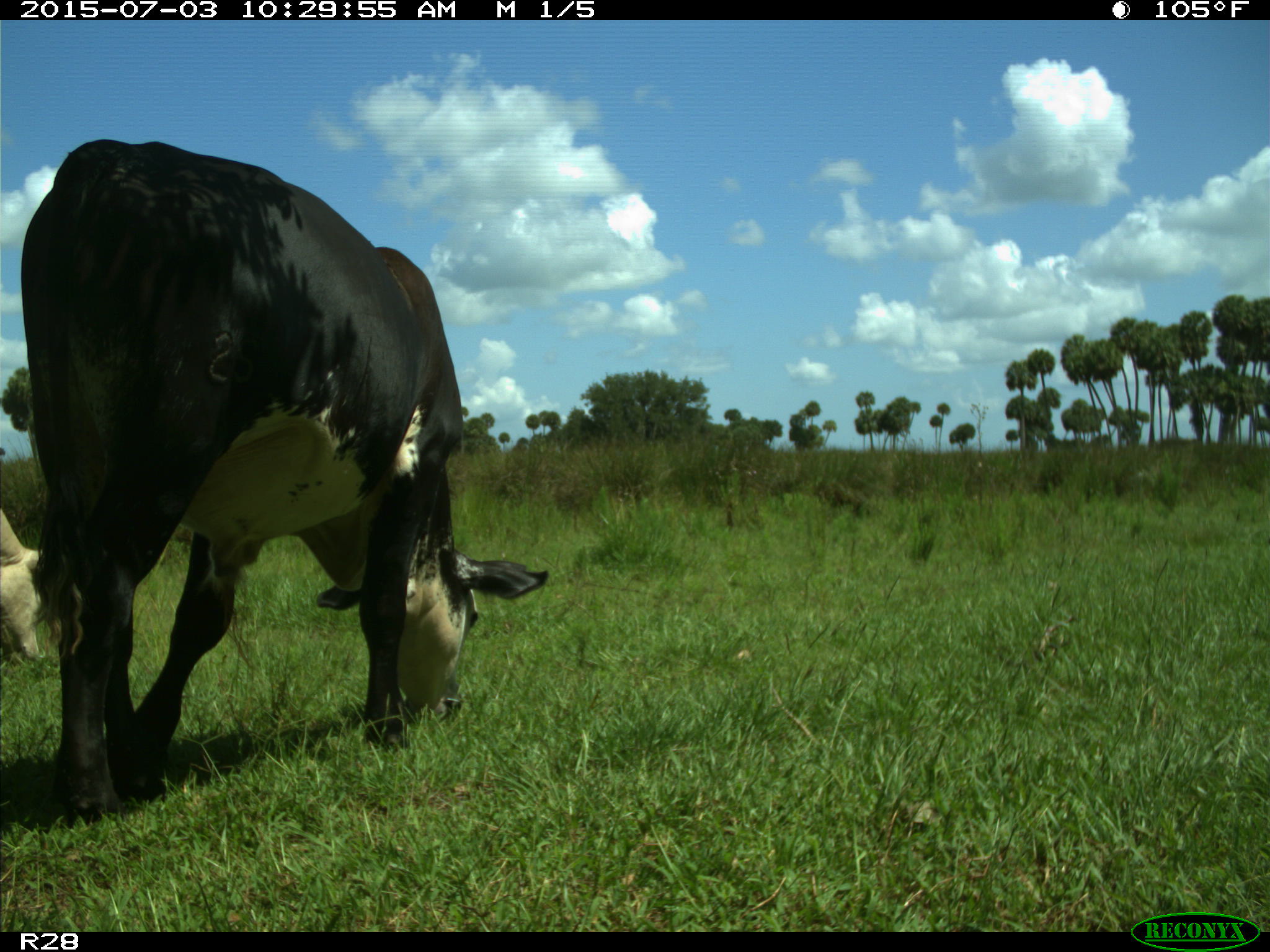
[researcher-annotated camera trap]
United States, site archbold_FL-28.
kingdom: Animalia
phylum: Chordata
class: Mammalia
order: Artiodactyla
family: Bovidae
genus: Bos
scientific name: Bos taurus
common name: domestic cow